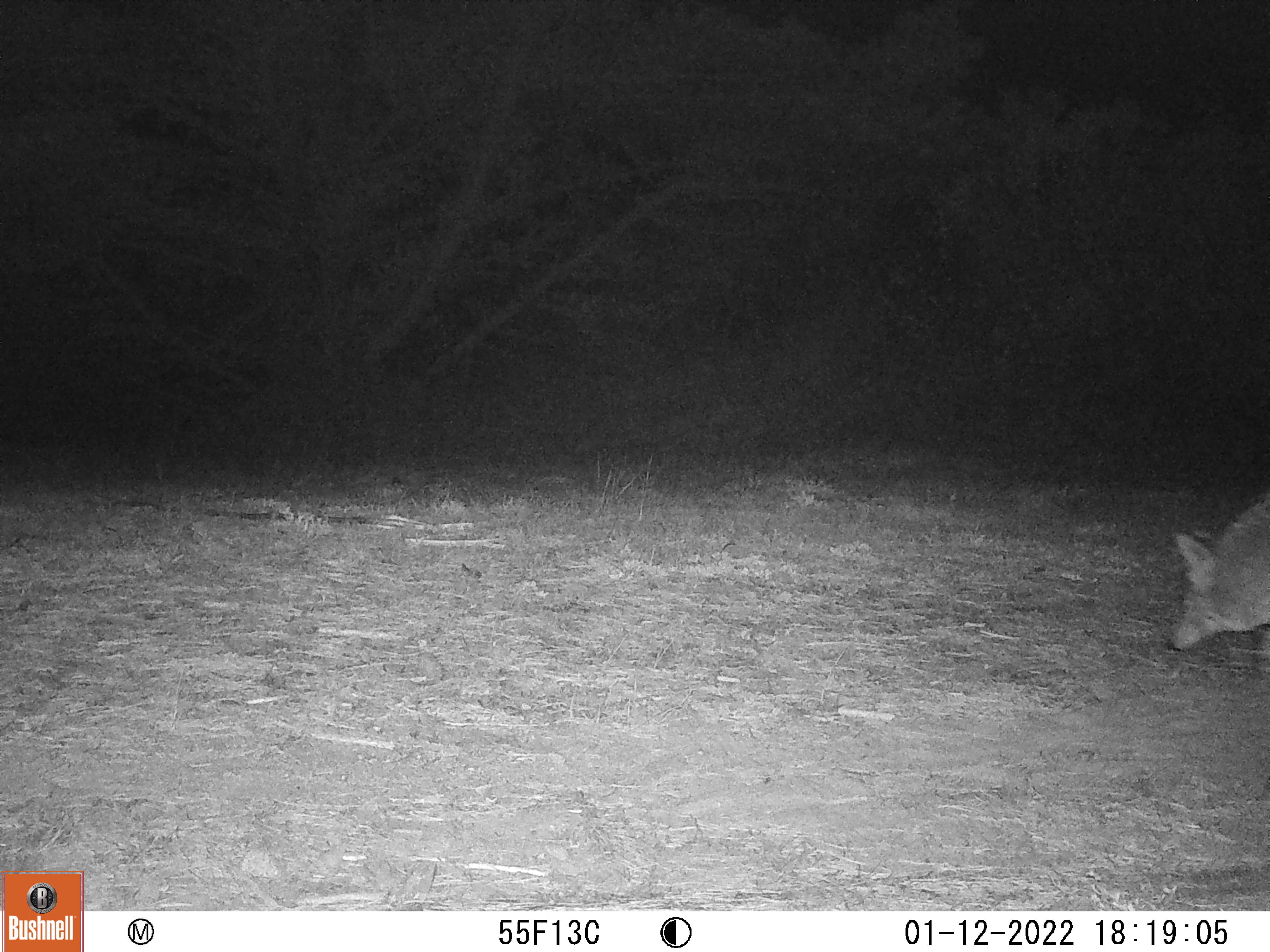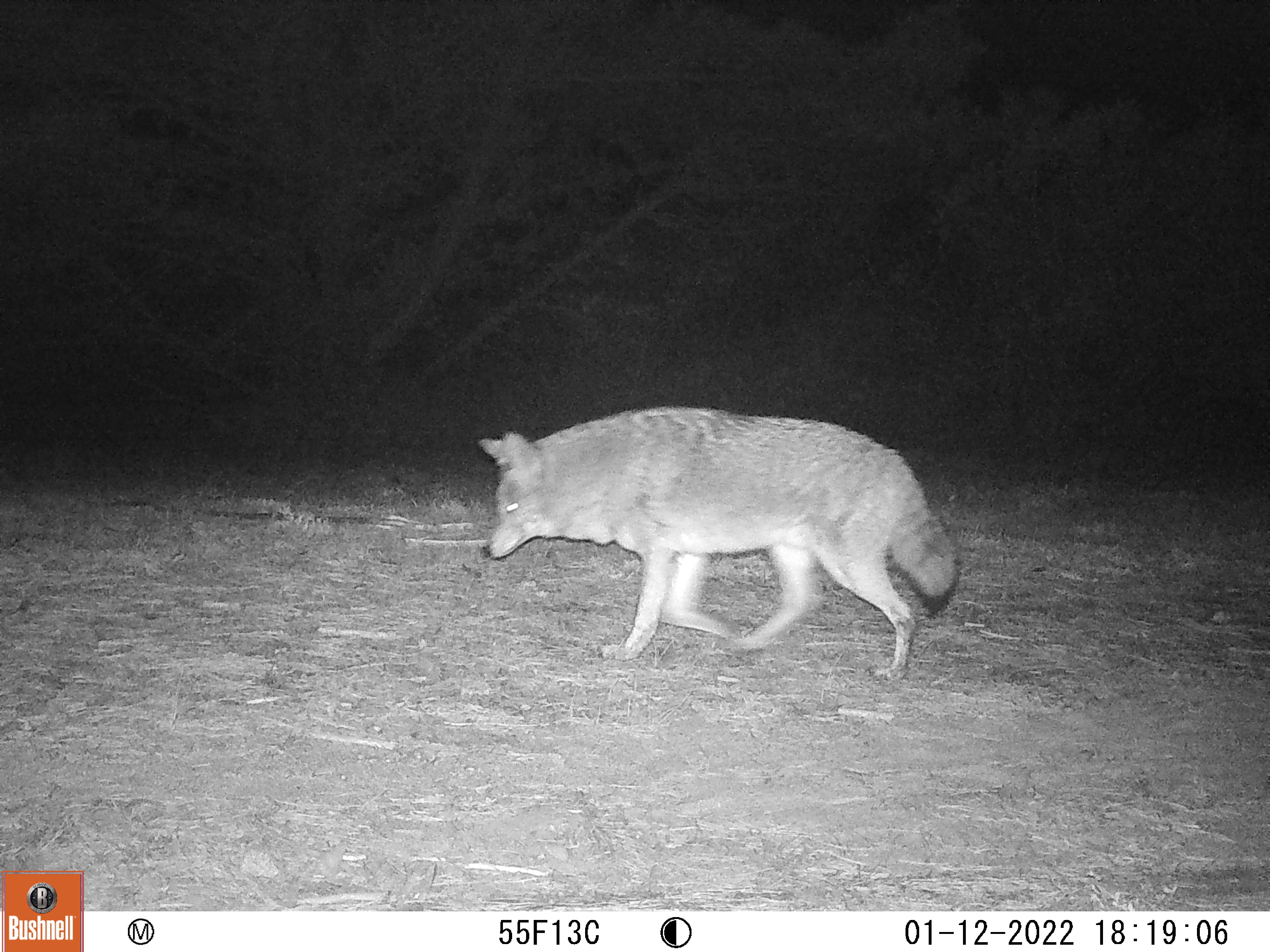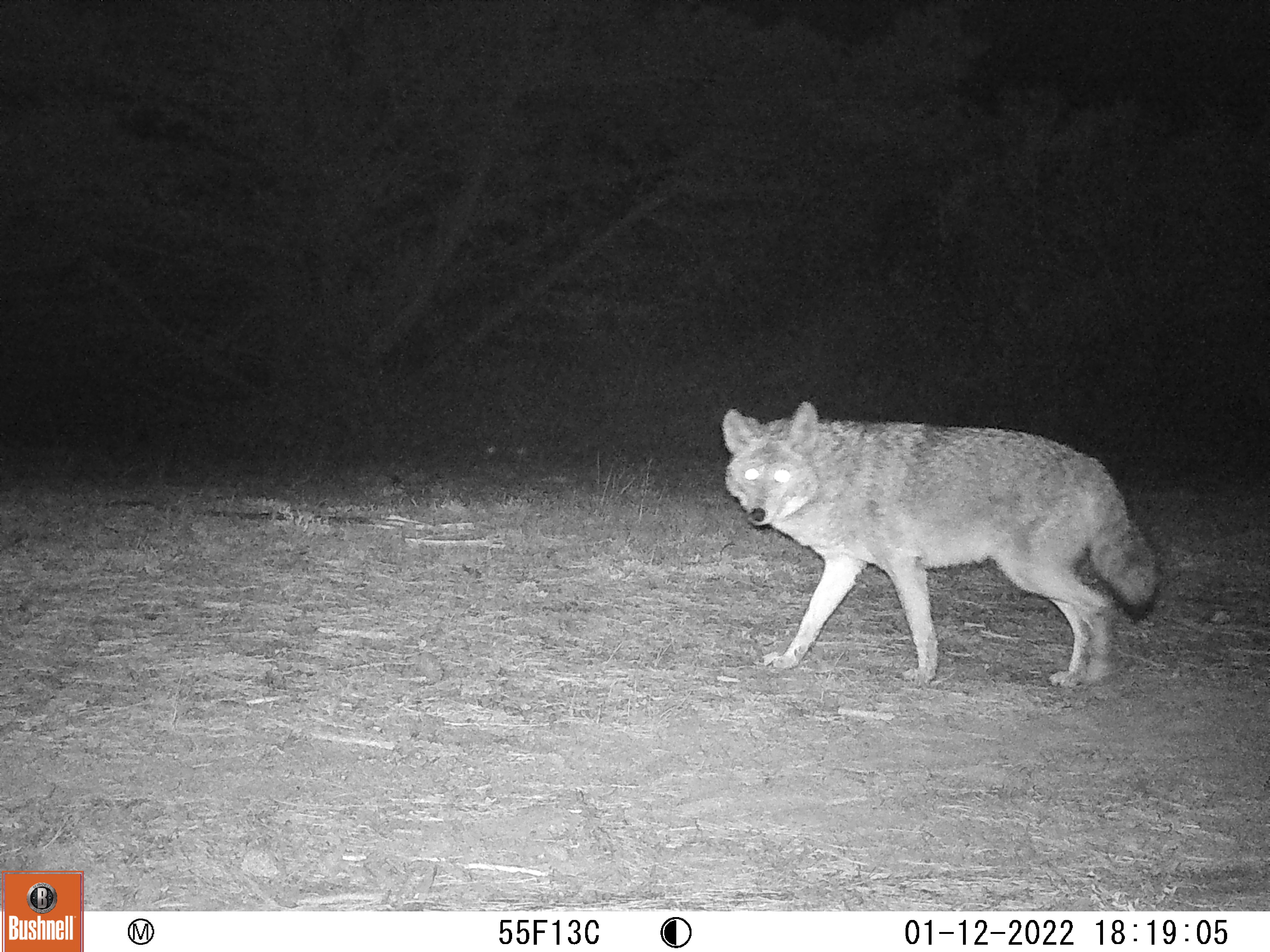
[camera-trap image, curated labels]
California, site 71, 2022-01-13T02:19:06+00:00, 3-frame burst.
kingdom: Animalia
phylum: Chordata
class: Mammalia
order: Carnivora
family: Canidae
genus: Canis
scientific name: Canis latrans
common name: coyote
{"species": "coyote (Canis latrans)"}